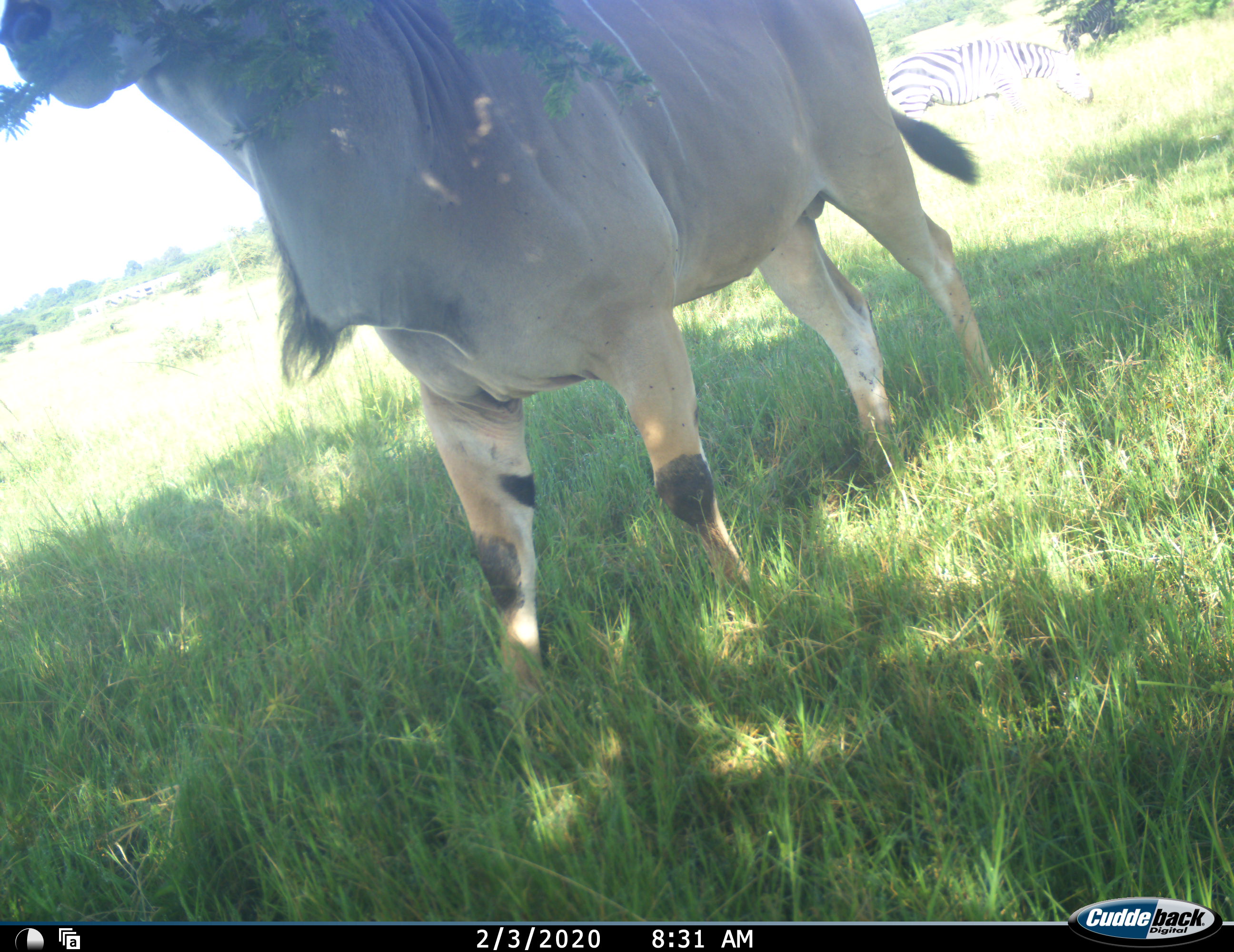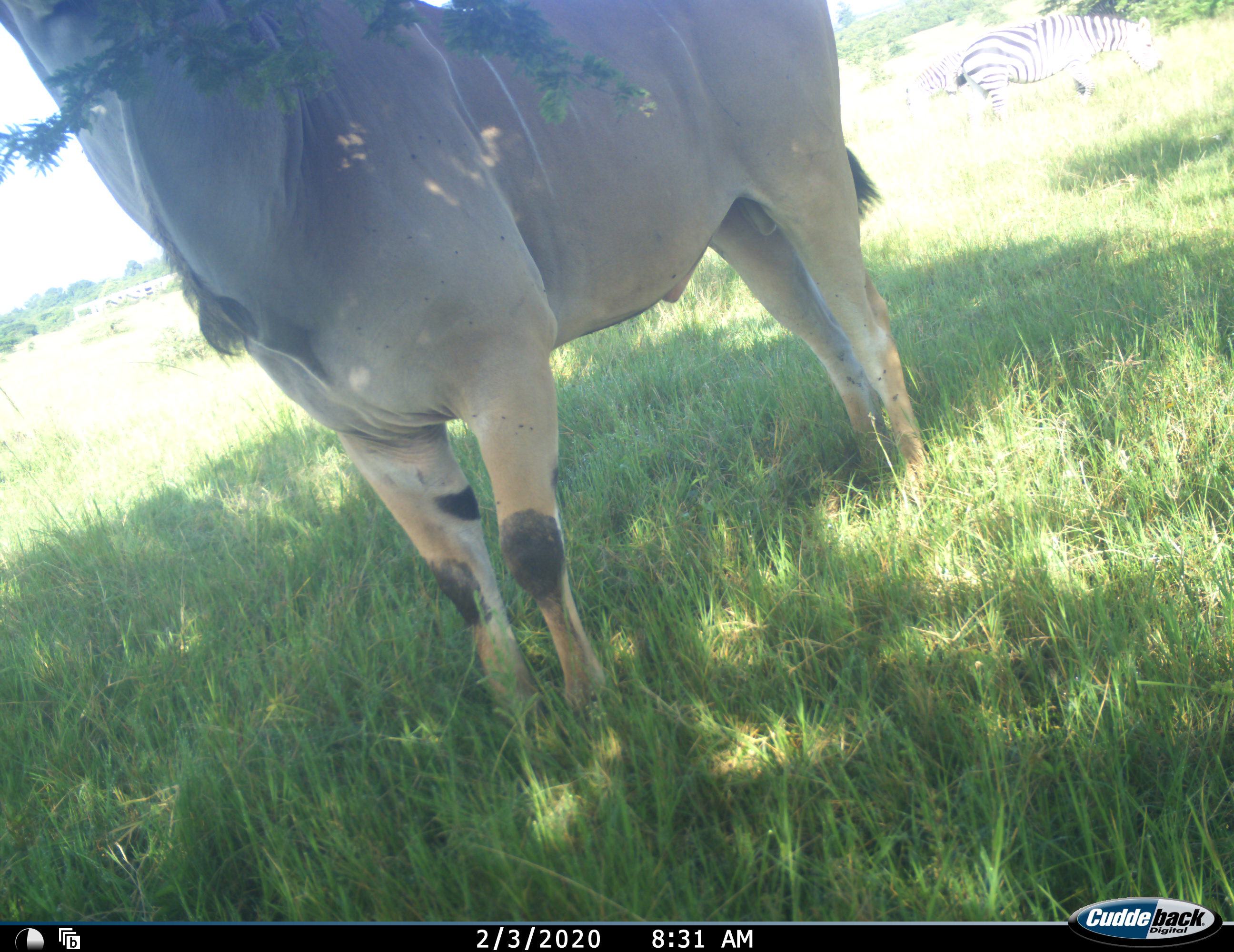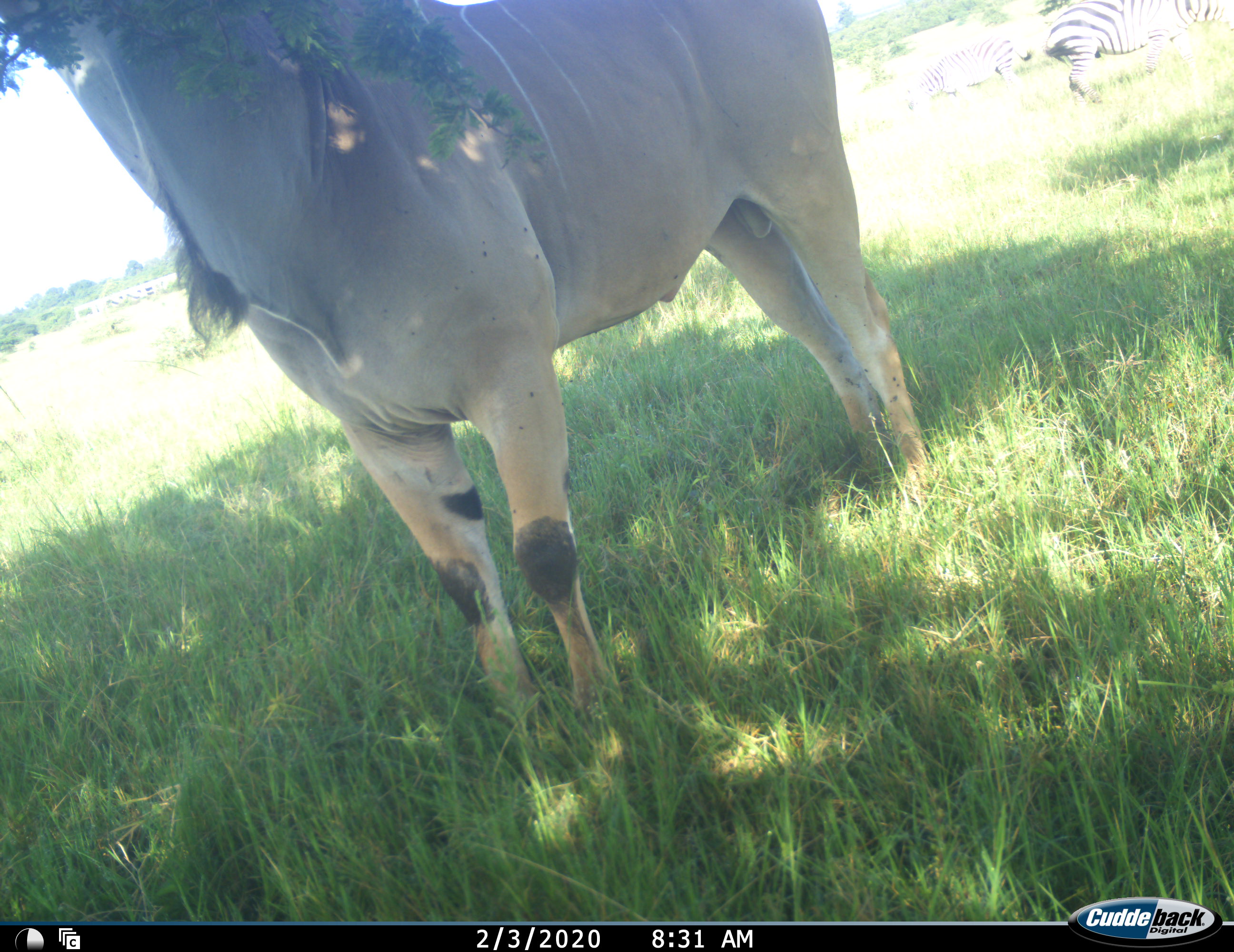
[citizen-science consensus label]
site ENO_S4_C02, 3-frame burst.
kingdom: Animalia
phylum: Chordata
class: Mammalia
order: Artiodactyla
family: Bovidae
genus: Tragelaphus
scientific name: Tragelaphus oryx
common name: eland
Eland (Tragelaphus oryx), count 1. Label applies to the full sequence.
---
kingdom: Animalia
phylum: Chordata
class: Mammalia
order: Perissodactyla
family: Equidae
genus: Equus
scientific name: Equus quagga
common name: plains zebra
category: zebraplains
Zebraplains (plains zebra) (Equus quagga), count 2. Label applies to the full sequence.